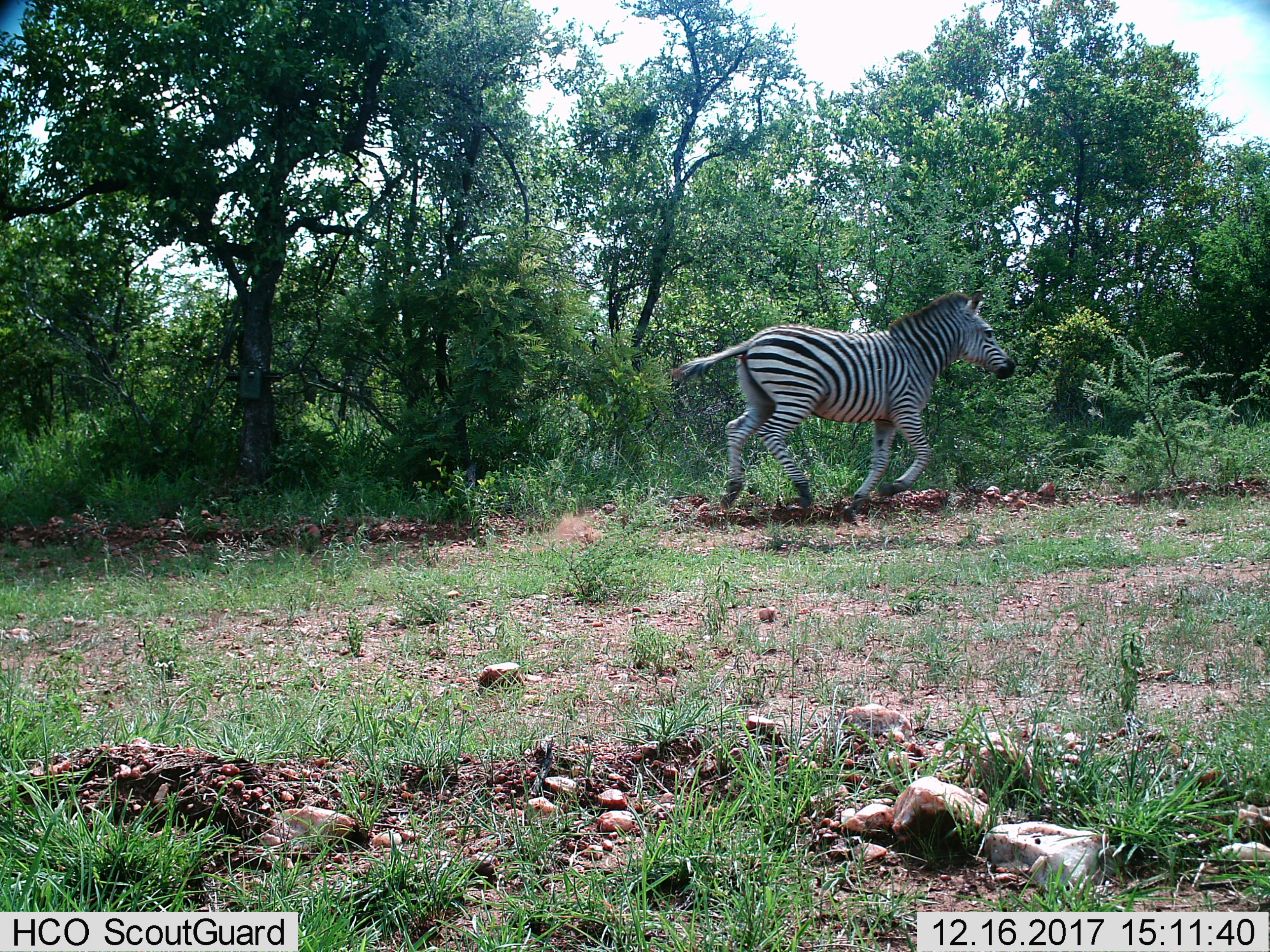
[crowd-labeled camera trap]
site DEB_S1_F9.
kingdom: Animalia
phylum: Chordata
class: Mammalia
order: Perissodactyla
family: Equidae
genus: Equus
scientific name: Equus quagga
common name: plains zebra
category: zebraplains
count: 1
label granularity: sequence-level